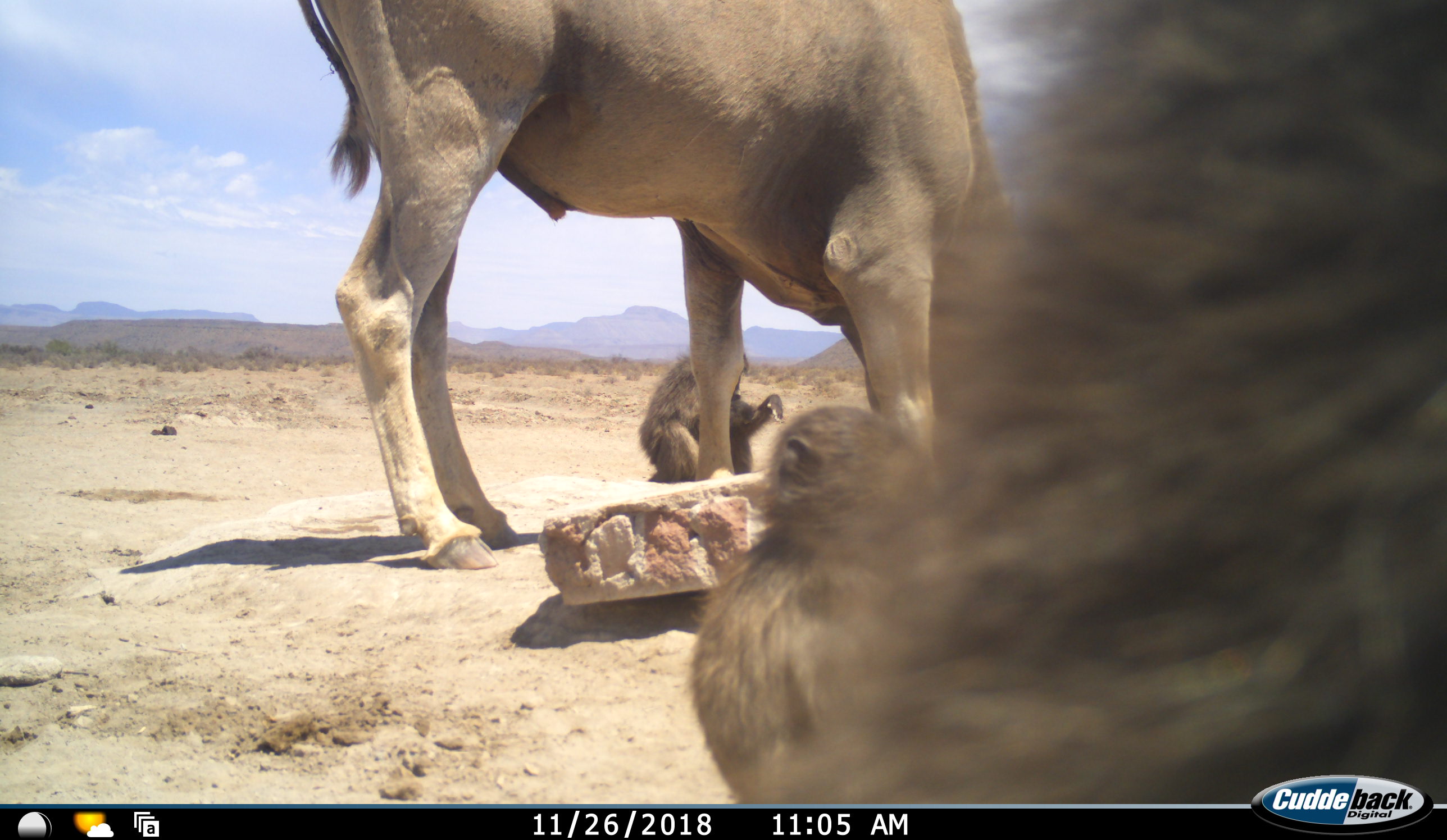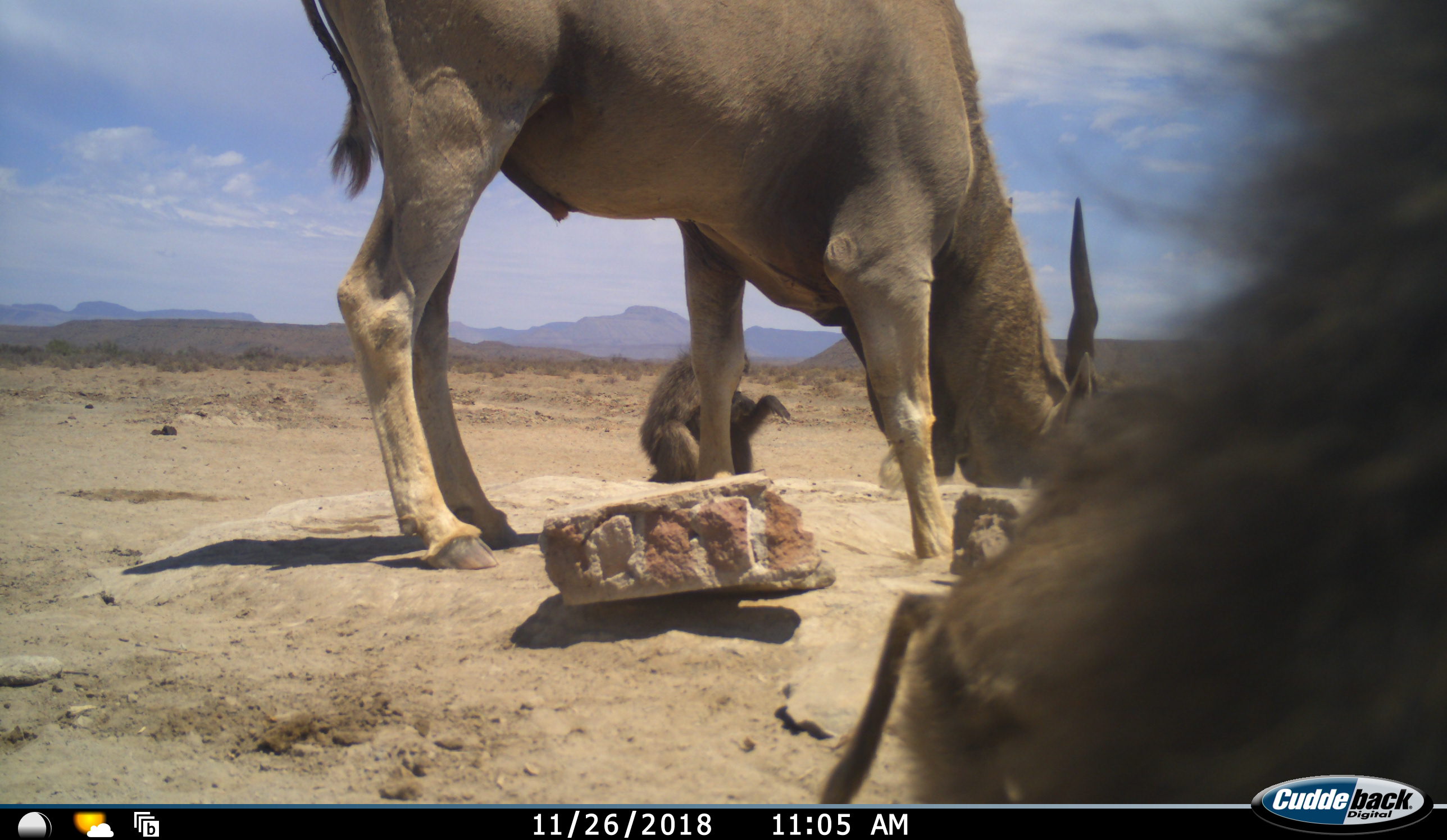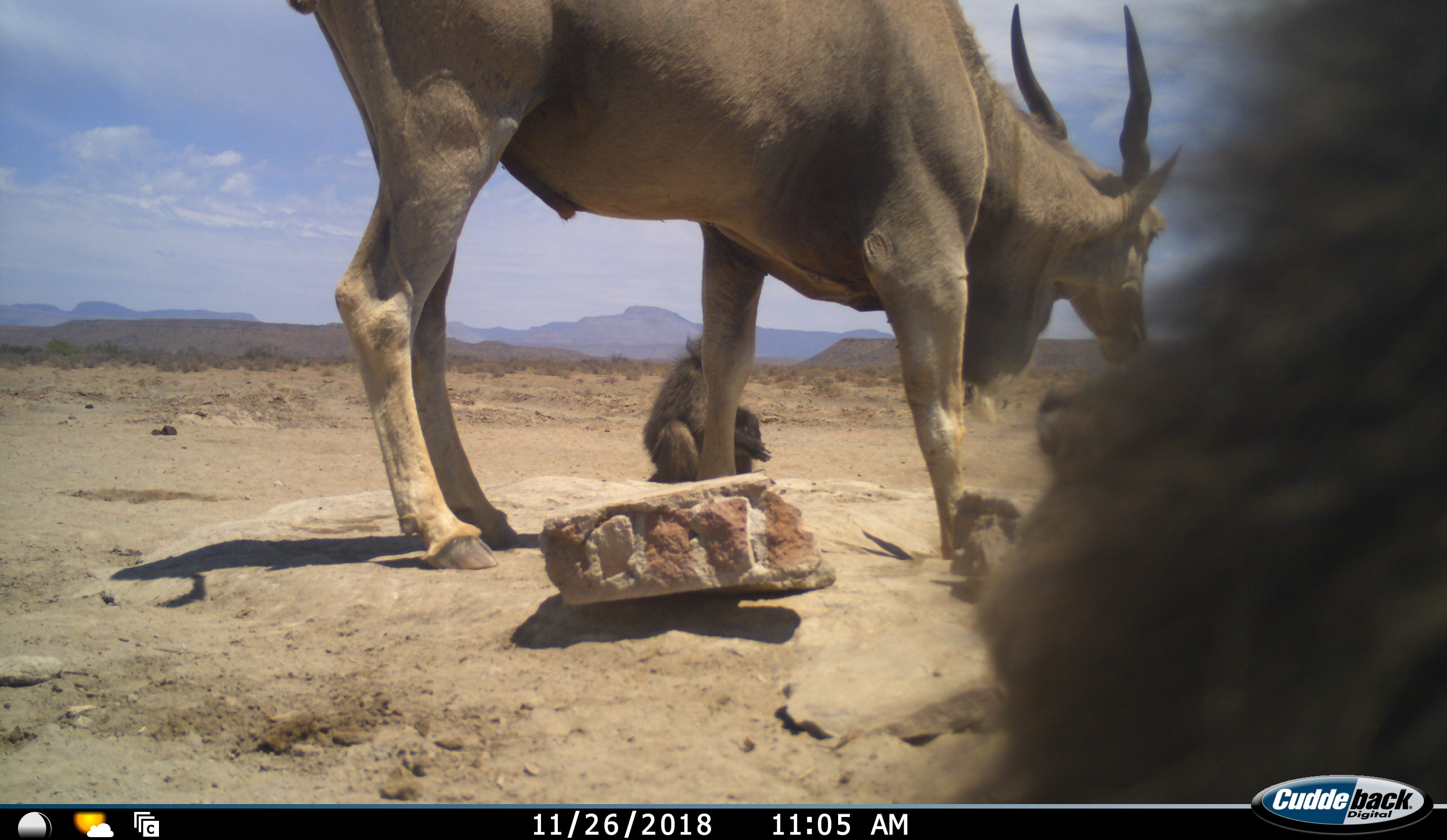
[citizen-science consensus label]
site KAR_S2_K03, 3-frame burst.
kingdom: Animalia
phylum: Chordata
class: Mammalia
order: Primates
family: Cercopithecidae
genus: Papio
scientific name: Papio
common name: baboon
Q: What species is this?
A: Baboon (Papio).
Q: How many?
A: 3.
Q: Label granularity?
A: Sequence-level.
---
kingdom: Animalia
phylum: Chordata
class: Mammalia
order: Artiodactyla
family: Bovidae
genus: Tragelaphus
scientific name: Tragelaphus oryx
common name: eland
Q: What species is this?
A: Eland (Tragelaphus oryx).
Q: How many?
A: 1.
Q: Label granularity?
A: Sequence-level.